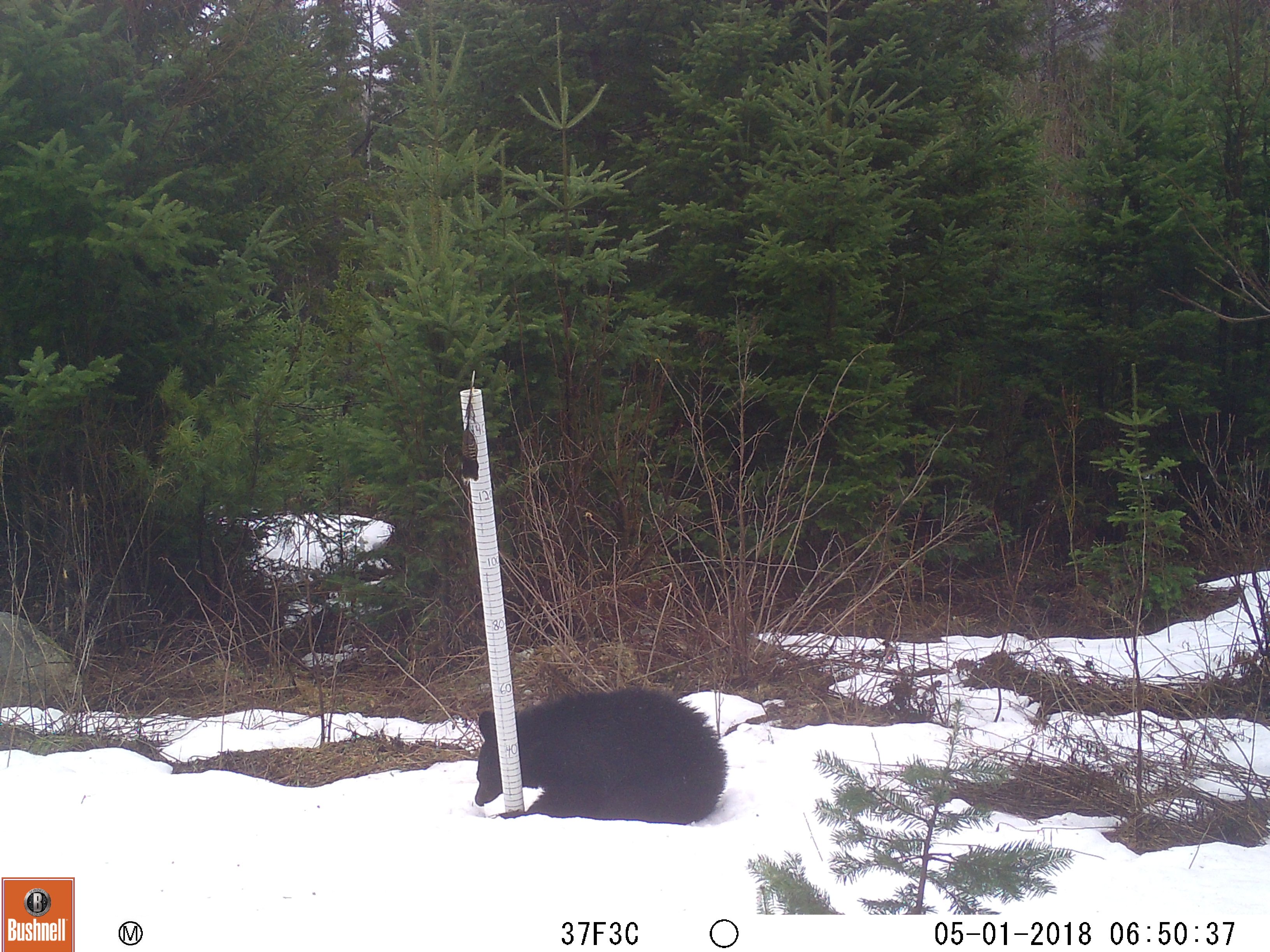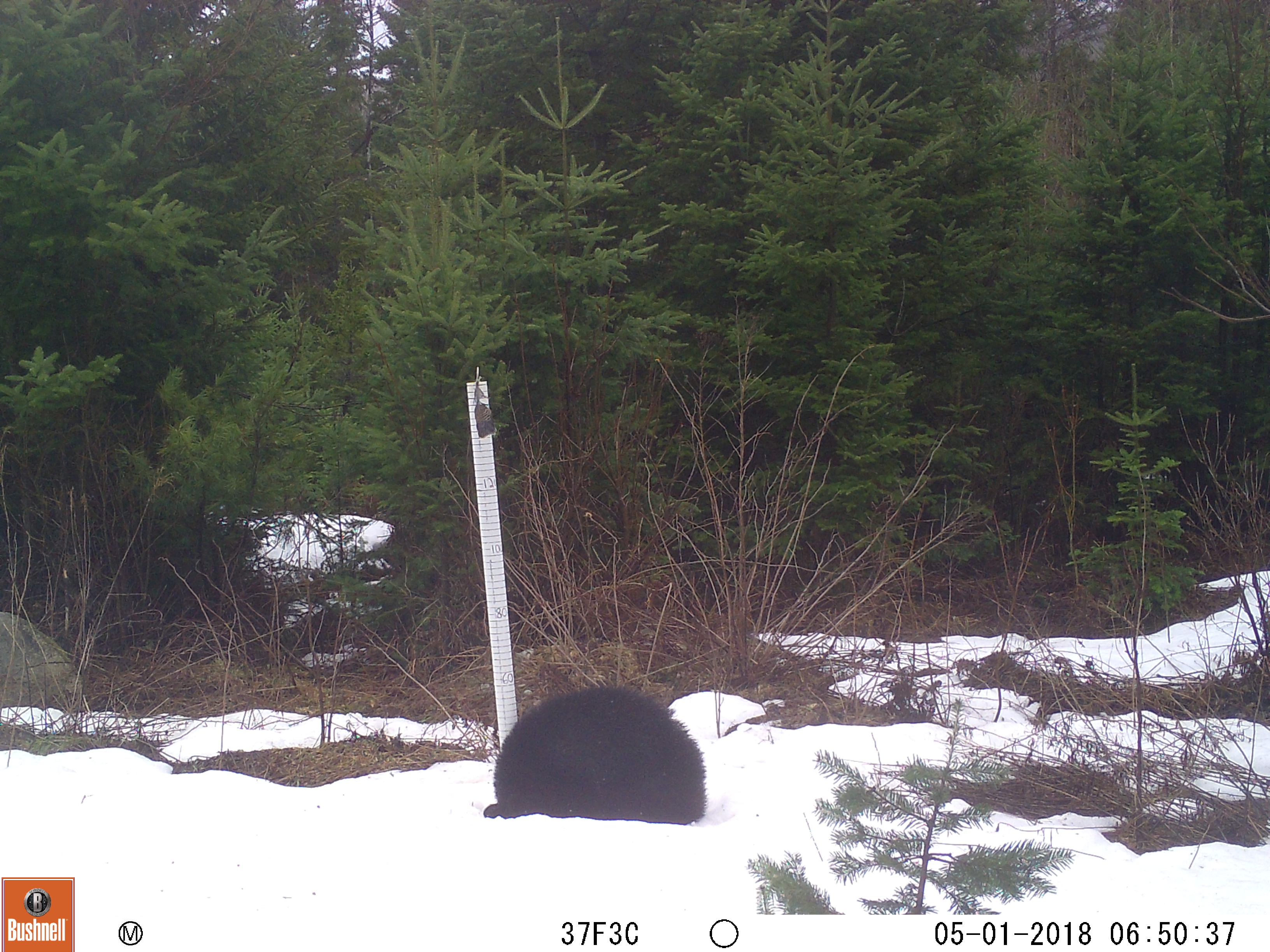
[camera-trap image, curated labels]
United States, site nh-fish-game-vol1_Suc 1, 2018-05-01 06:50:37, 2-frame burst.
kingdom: Animalia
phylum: Chordata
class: Mammalia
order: Carnivora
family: Ursidae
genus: Ursus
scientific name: Ursus americanus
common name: black bear